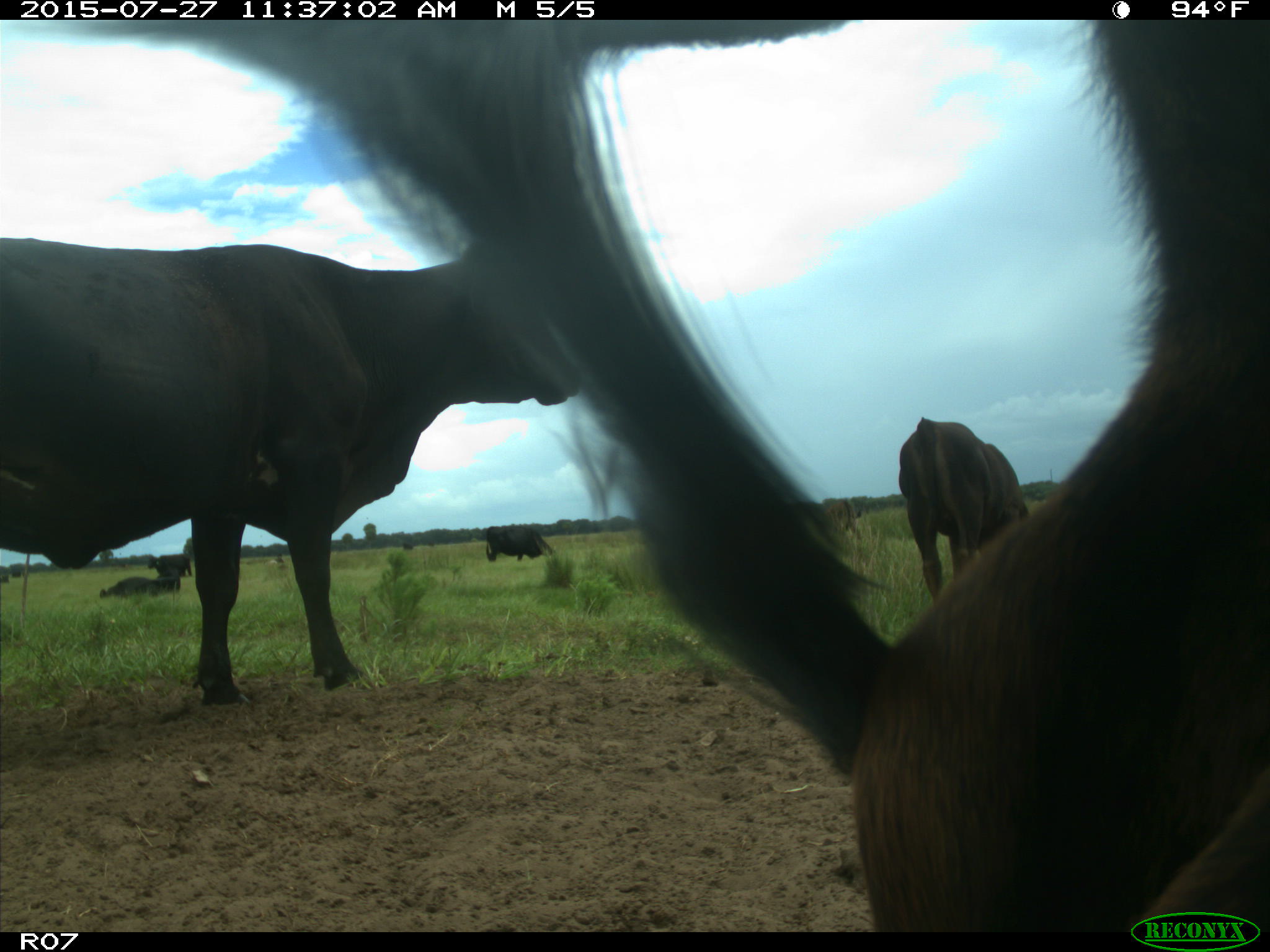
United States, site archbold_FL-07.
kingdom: Animalia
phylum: Chordata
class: Mammalia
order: Artiodactyla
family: Bovidae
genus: Bos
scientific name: Bos taurus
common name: domestic cow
Bos taurus (domestic cow).